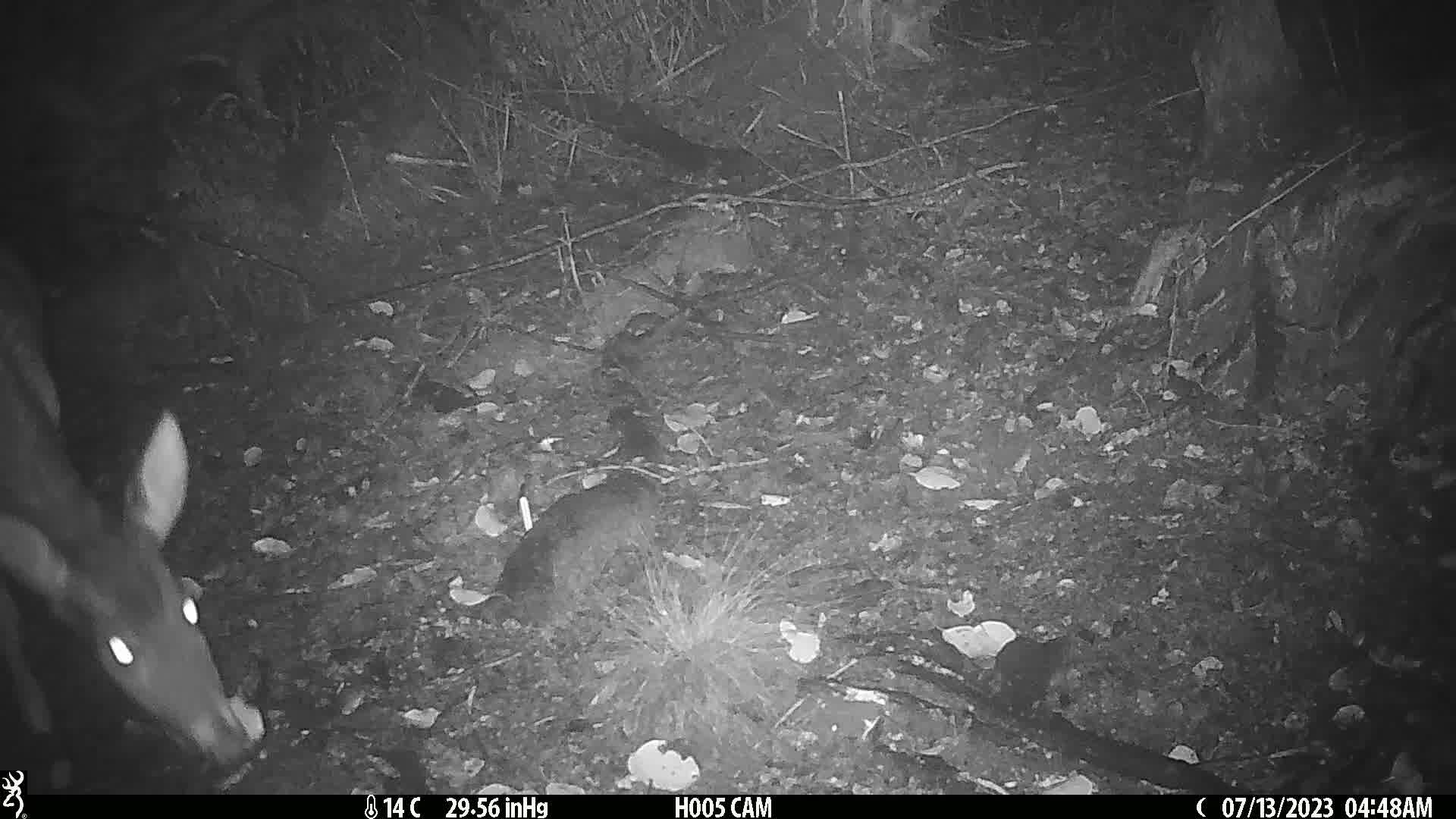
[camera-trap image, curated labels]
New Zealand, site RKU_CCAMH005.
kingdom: Animalia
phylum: Chordata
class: Mammalia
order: Artiodactyla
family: Cervidae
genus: Odocoileus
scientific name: Odocoileus virginianus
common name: white-tailed deer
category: white tailed deer